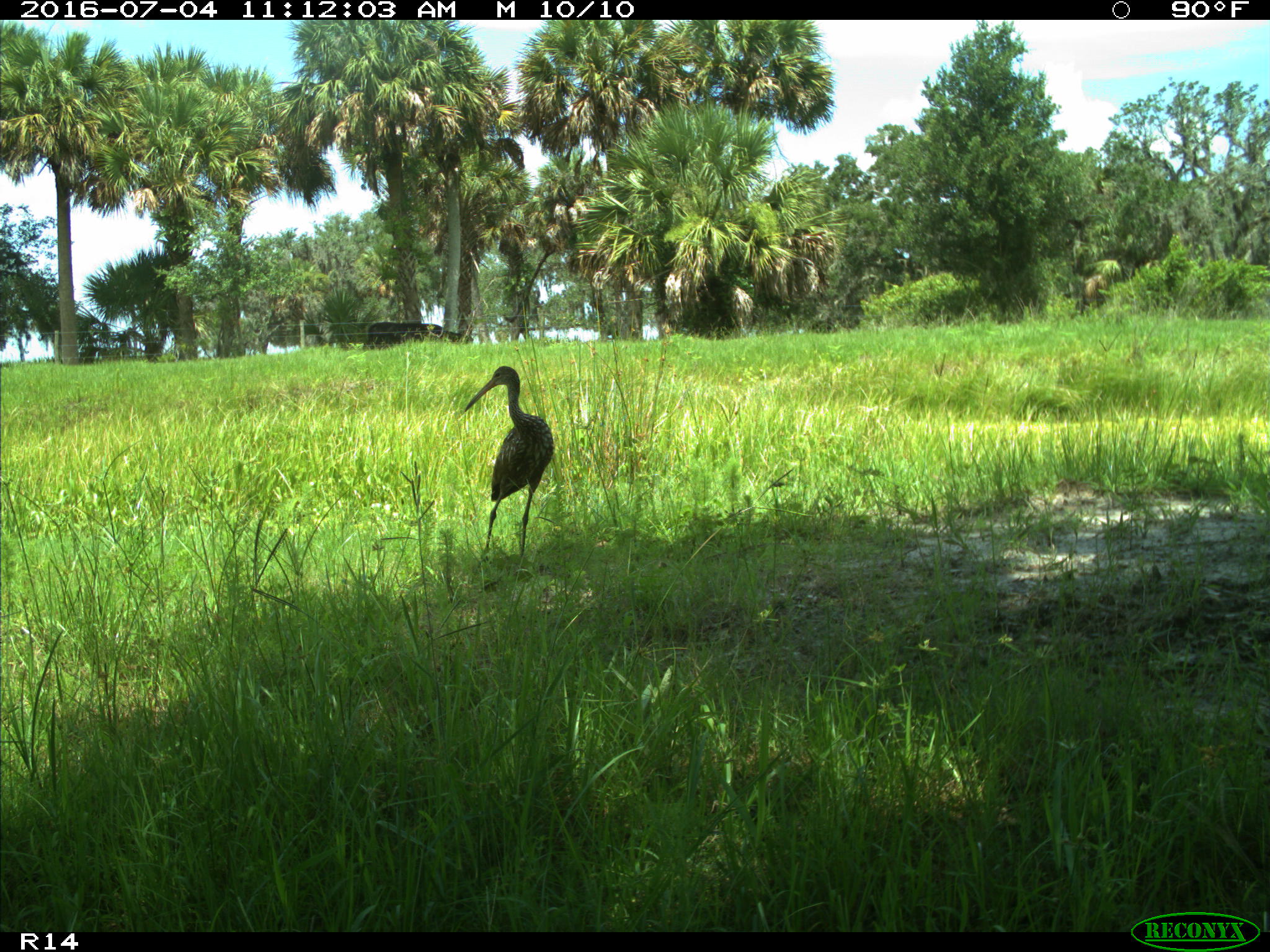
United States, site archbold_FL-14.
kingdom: Animalia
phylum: Chordata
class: Aves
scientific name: Aves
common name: birds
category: unidentified bird